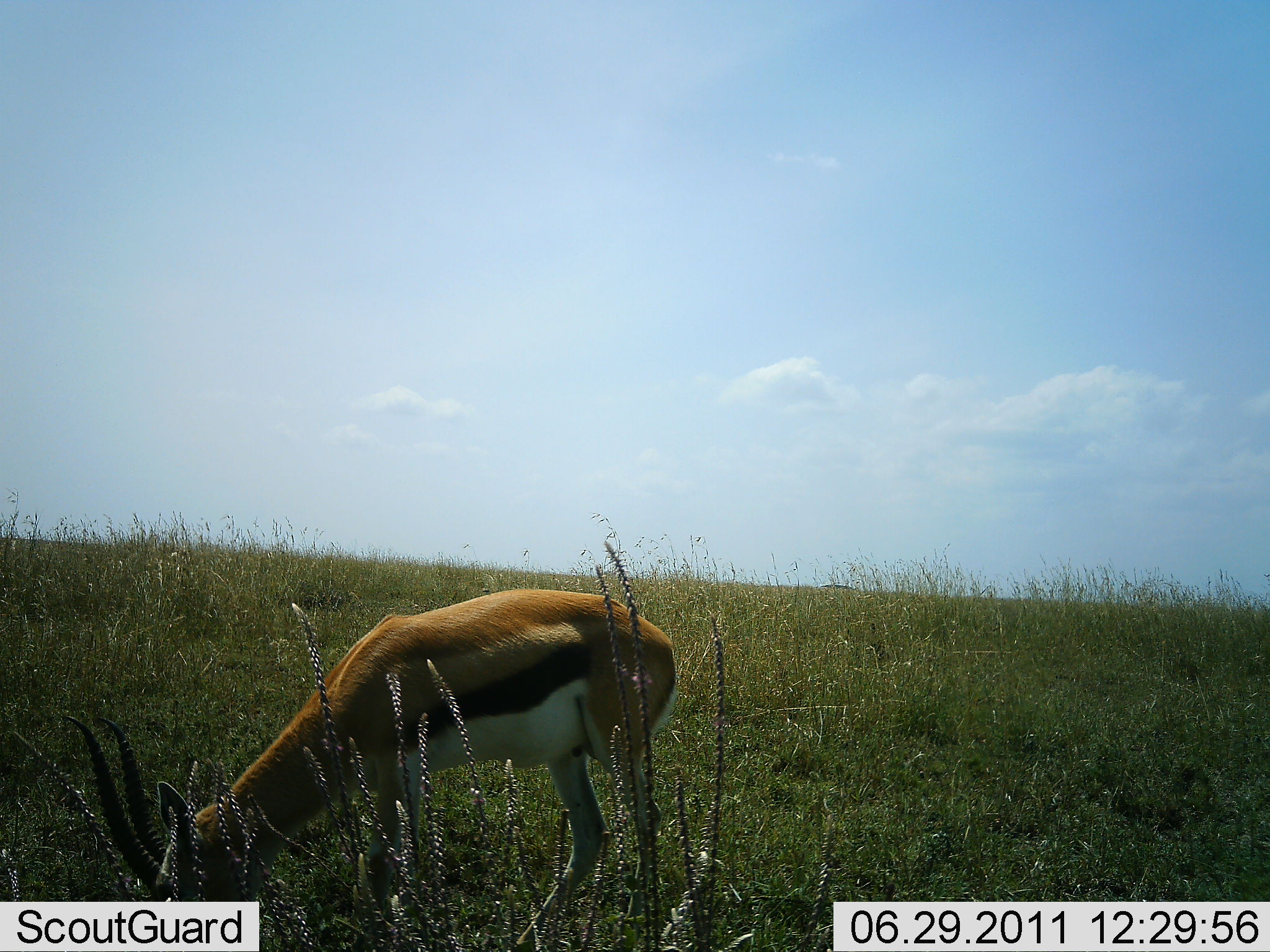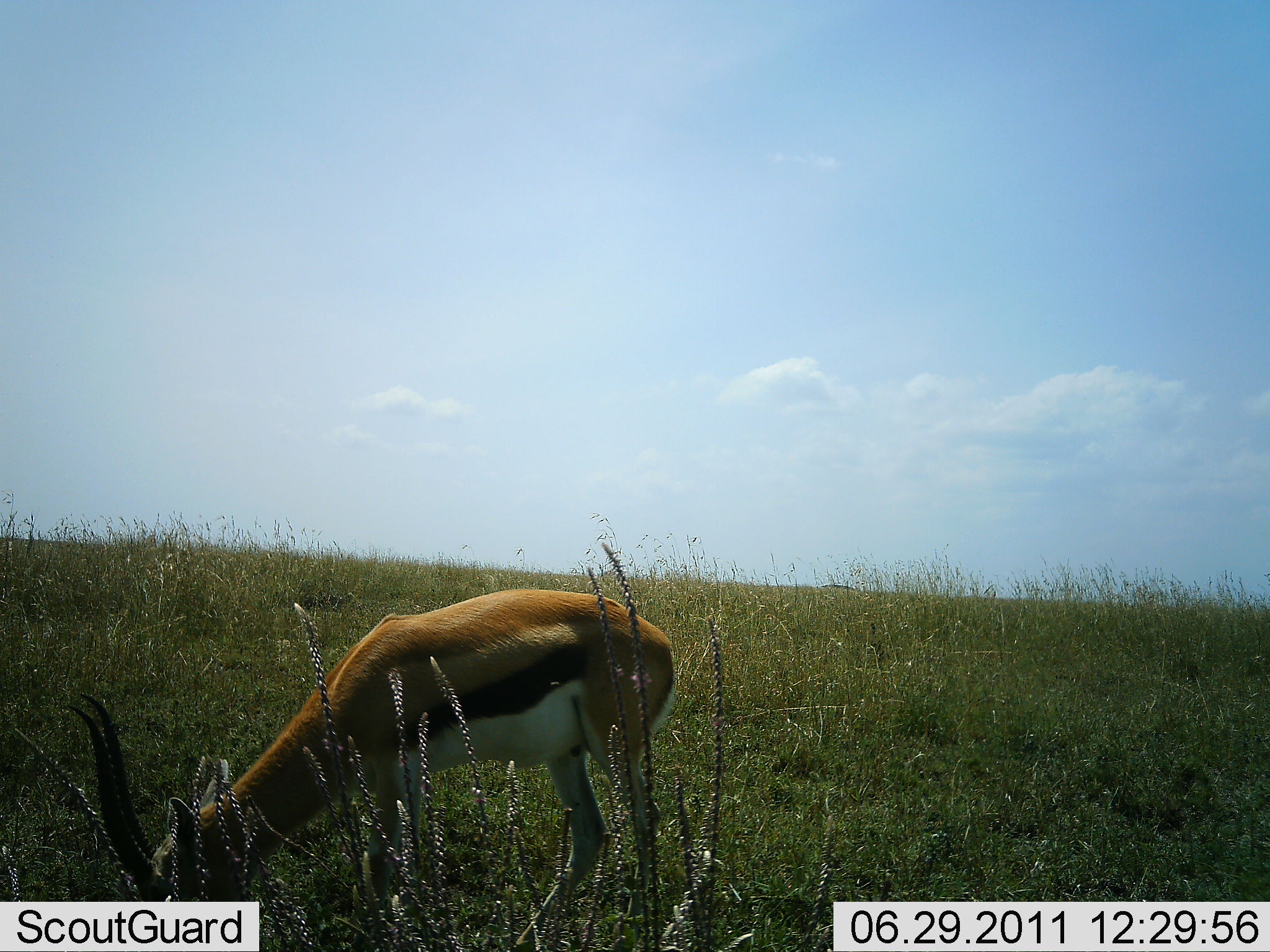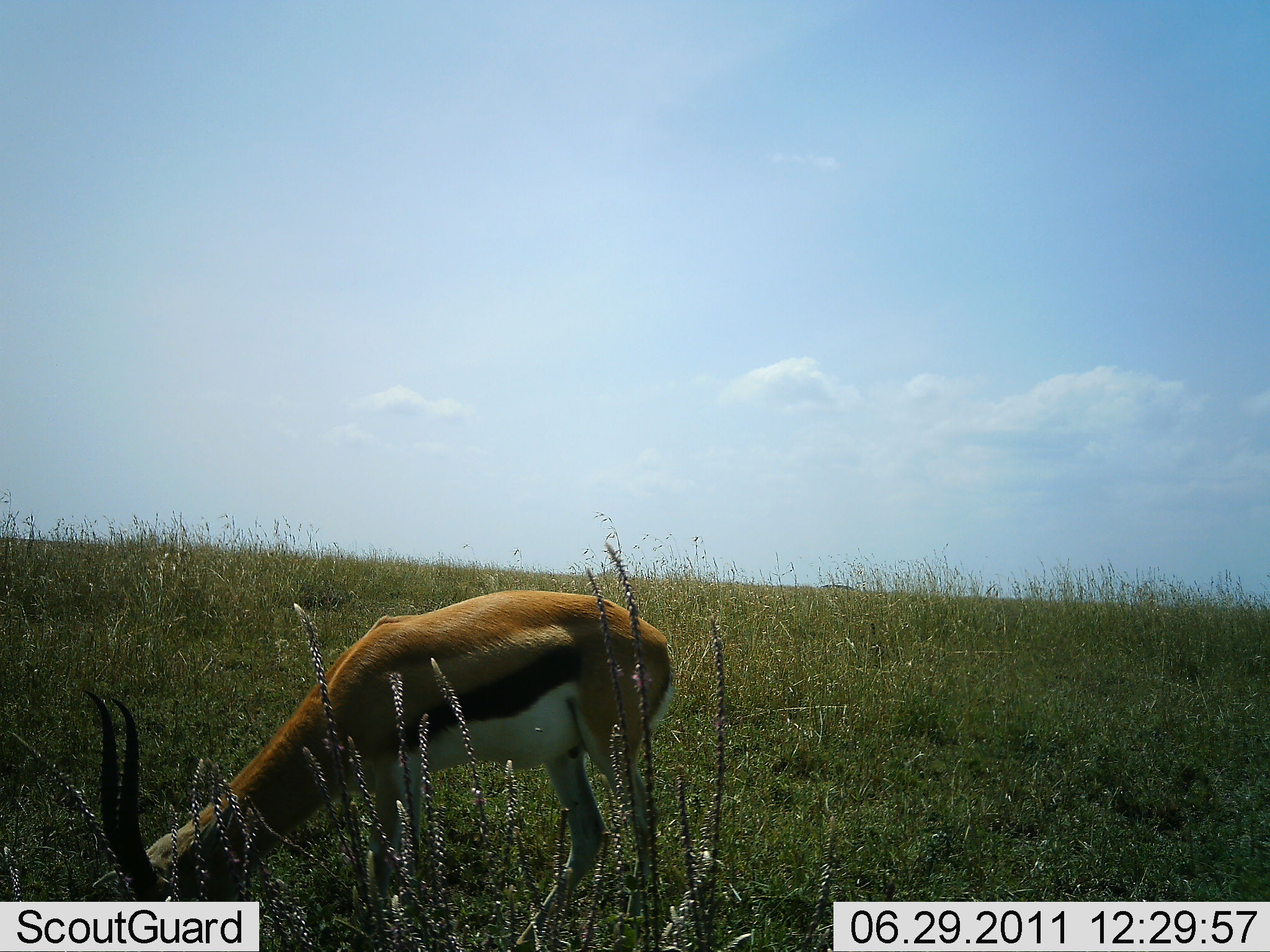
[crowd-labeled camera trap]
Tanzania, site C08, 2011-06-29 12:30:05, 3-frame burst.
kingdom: Animalia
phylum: Chordata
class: Mammalia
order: Artiodactyla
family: Bovidae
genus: Eudorcas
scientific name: Eudorcas thomsonii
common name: thomson's gazelle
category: gazellethomsons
Gazellethomsons (thomson's gazelle) (Eudorcas thomsonii), count 1. Behavior (volunteer vote fractions): standing 18%, resting 0%, moving 0%, interacting 0%. Young present (vote fraction): 0%. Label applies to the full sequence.